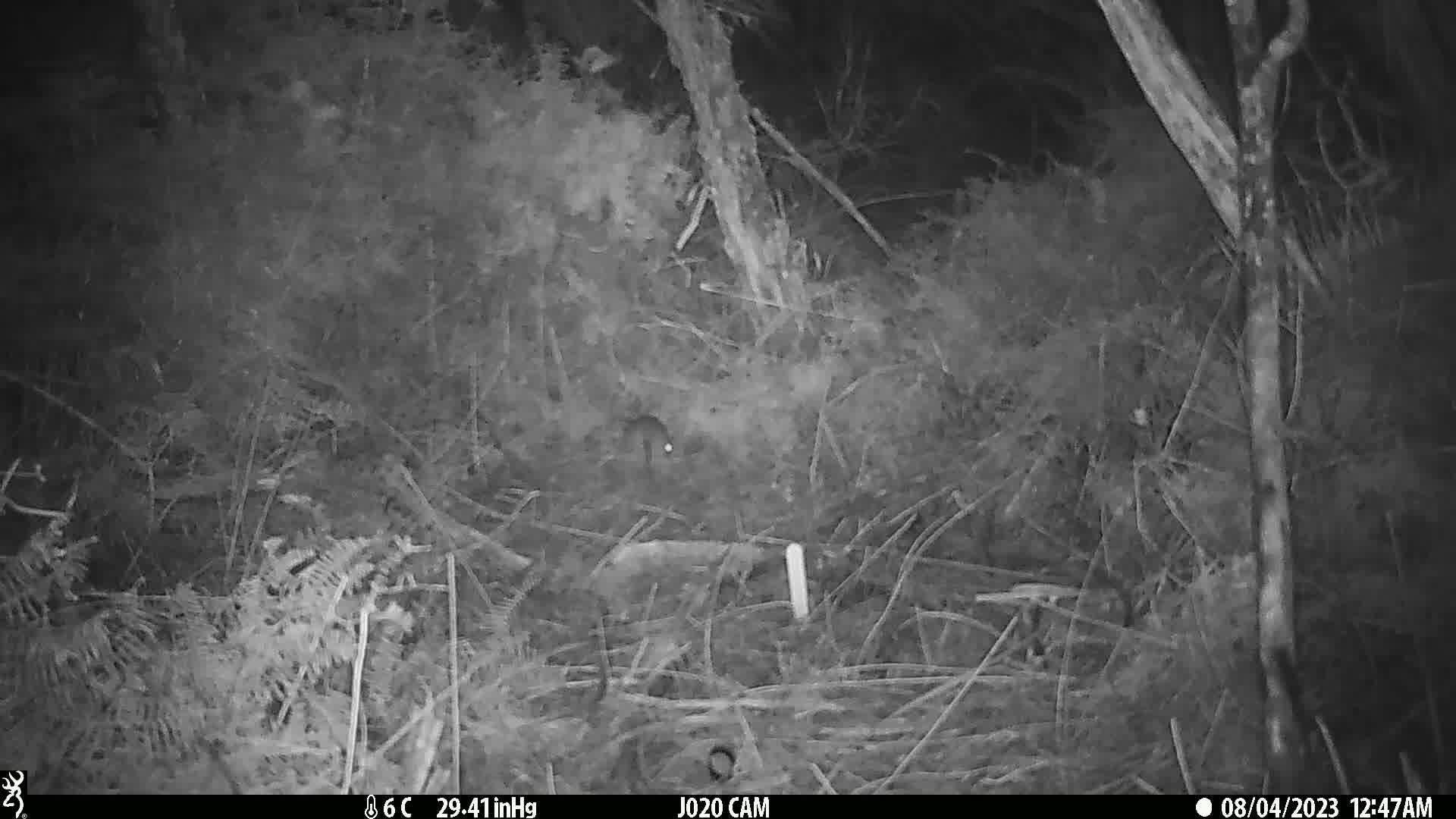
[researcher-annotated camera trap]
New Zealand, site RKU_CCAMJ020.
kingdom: Animalia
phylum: Chordata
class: Mammalia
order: Rodentia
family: Muridae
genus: Rattus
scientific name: Rattus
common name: rat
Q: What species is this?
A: Rat (Rattus).